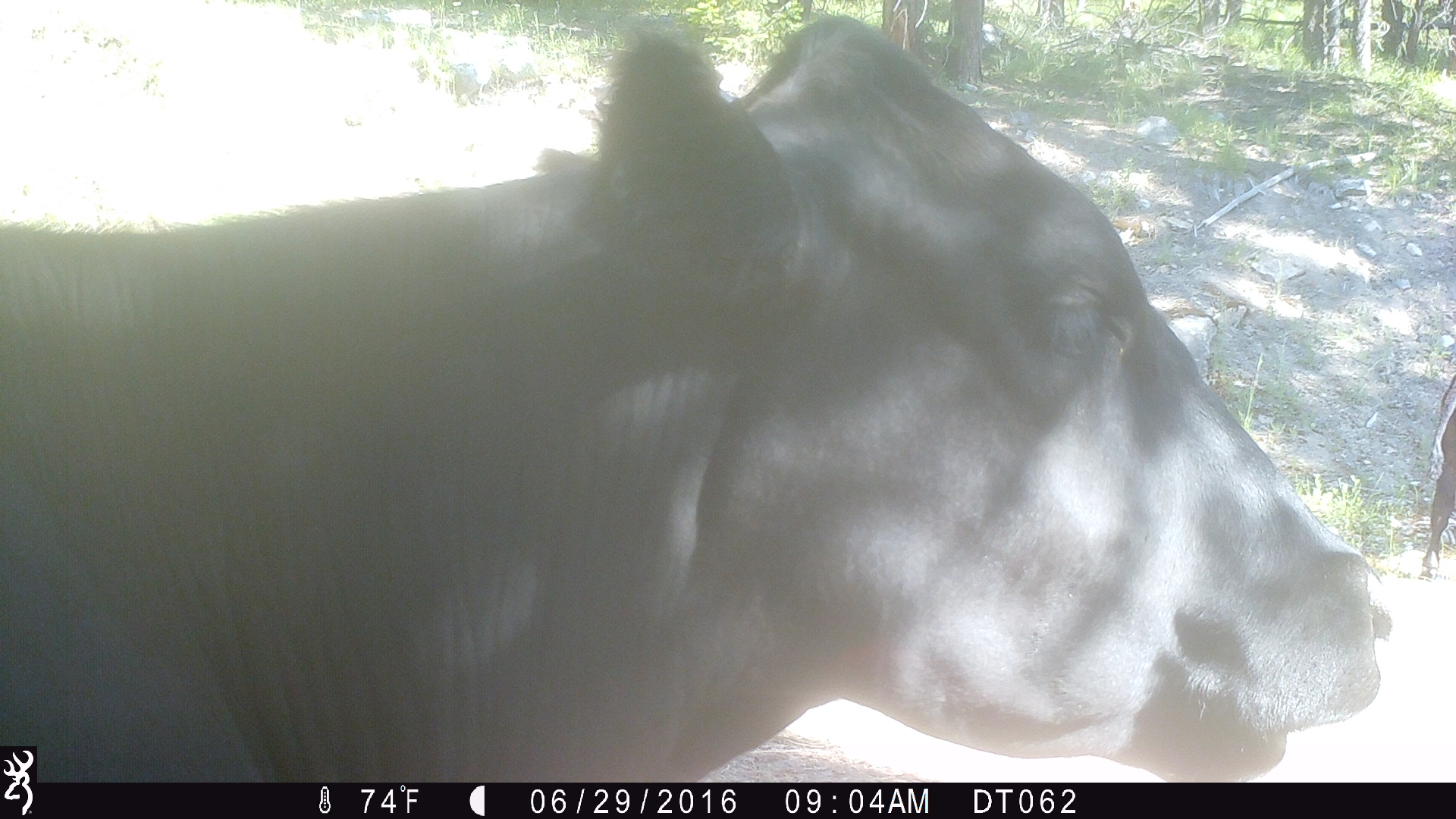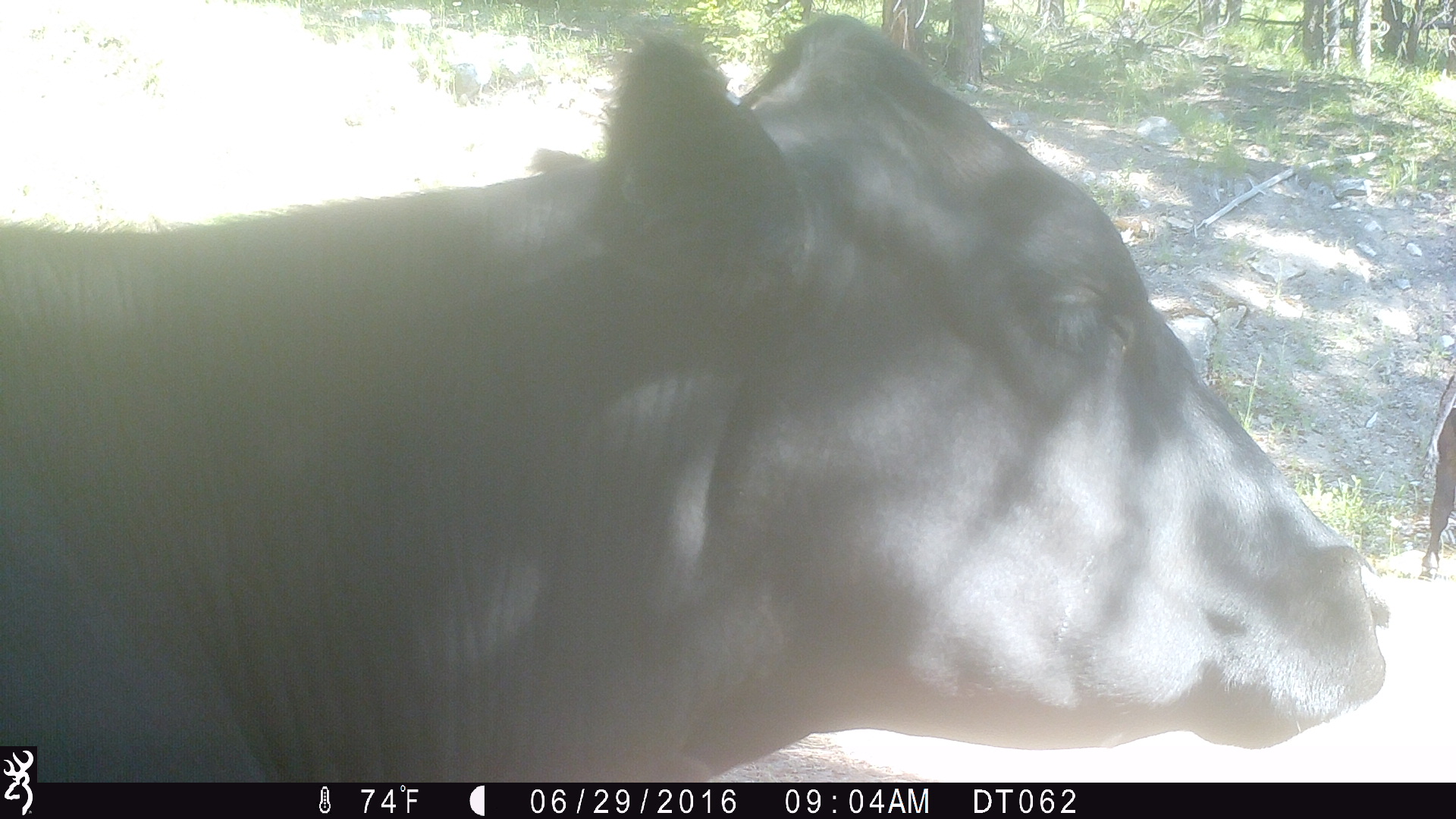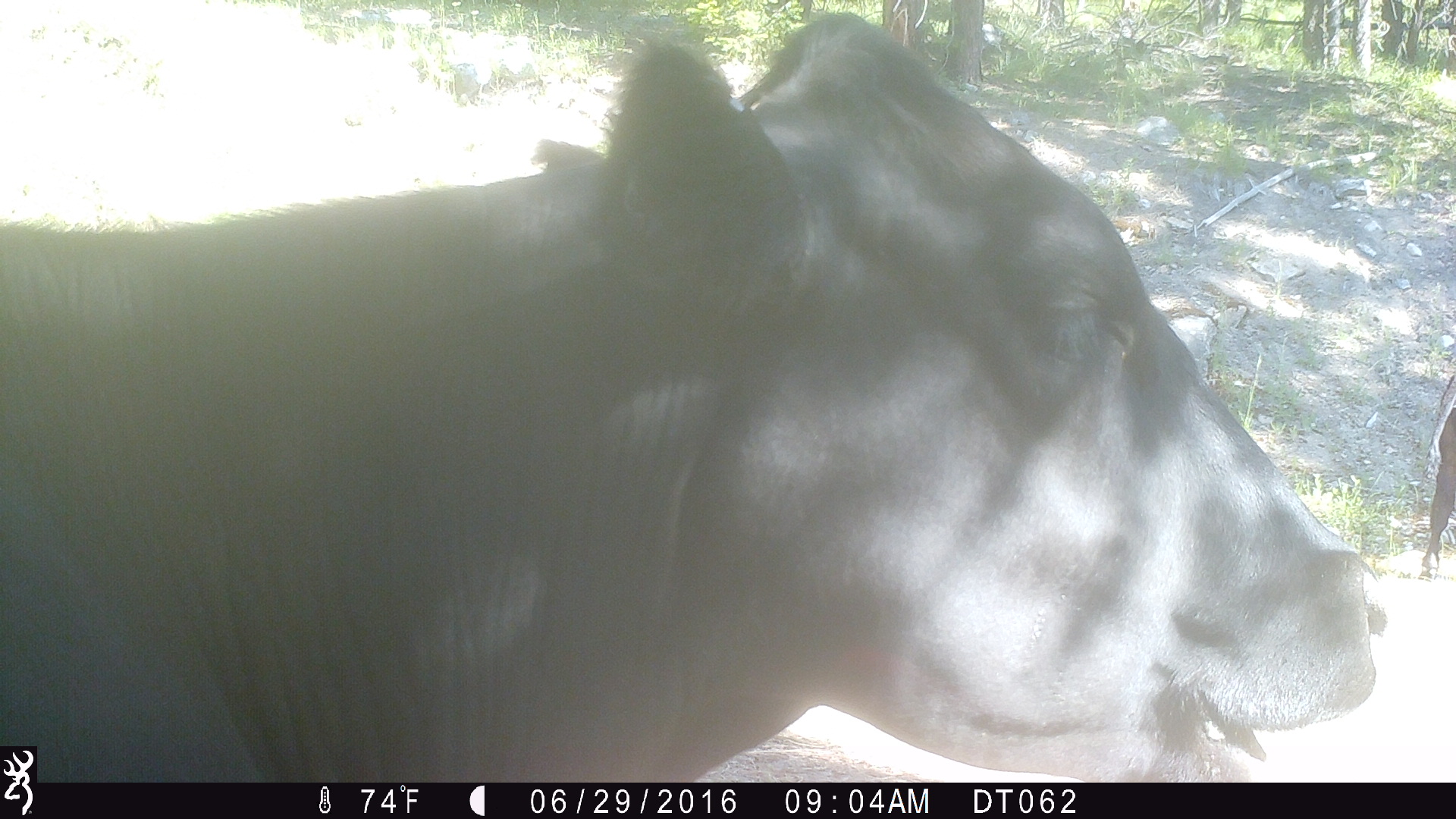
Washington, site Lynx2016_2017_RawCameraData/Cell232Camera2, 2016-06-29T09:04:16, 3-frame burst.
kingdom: Animalia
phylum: Chordata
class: Mammalia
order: Artiodactyla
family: Bovidae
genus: Bos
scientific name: Bos taurus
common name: domestic cattle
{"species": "domestic cattle (Bos taurus)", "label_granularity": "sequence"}